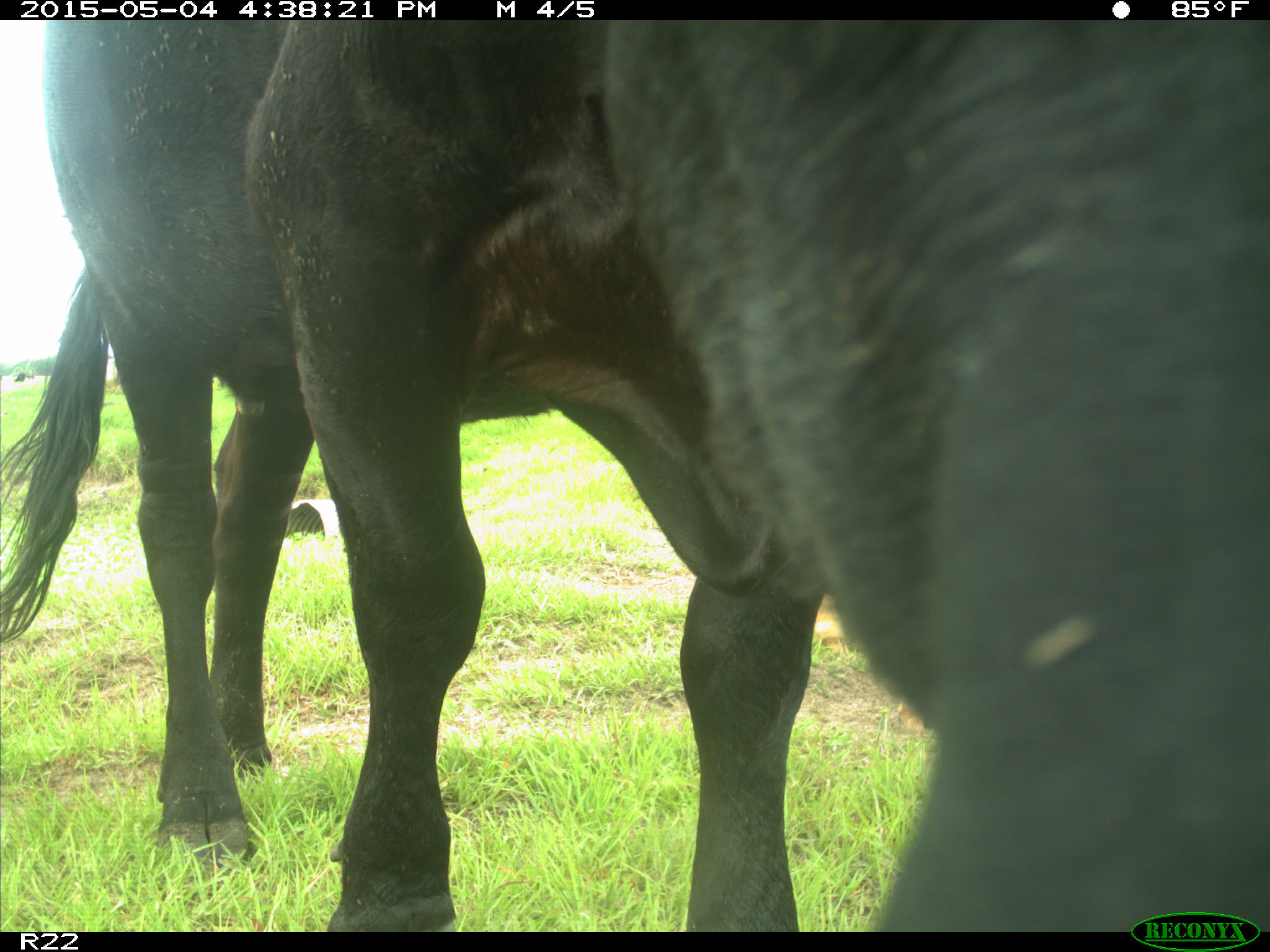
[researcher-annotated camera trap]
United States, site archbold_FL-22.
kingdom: Animalia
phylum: Chordata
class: Mammalia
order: Artiodactyla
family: Bovidae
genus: Bos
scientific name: Bos taurus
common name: domestic cow